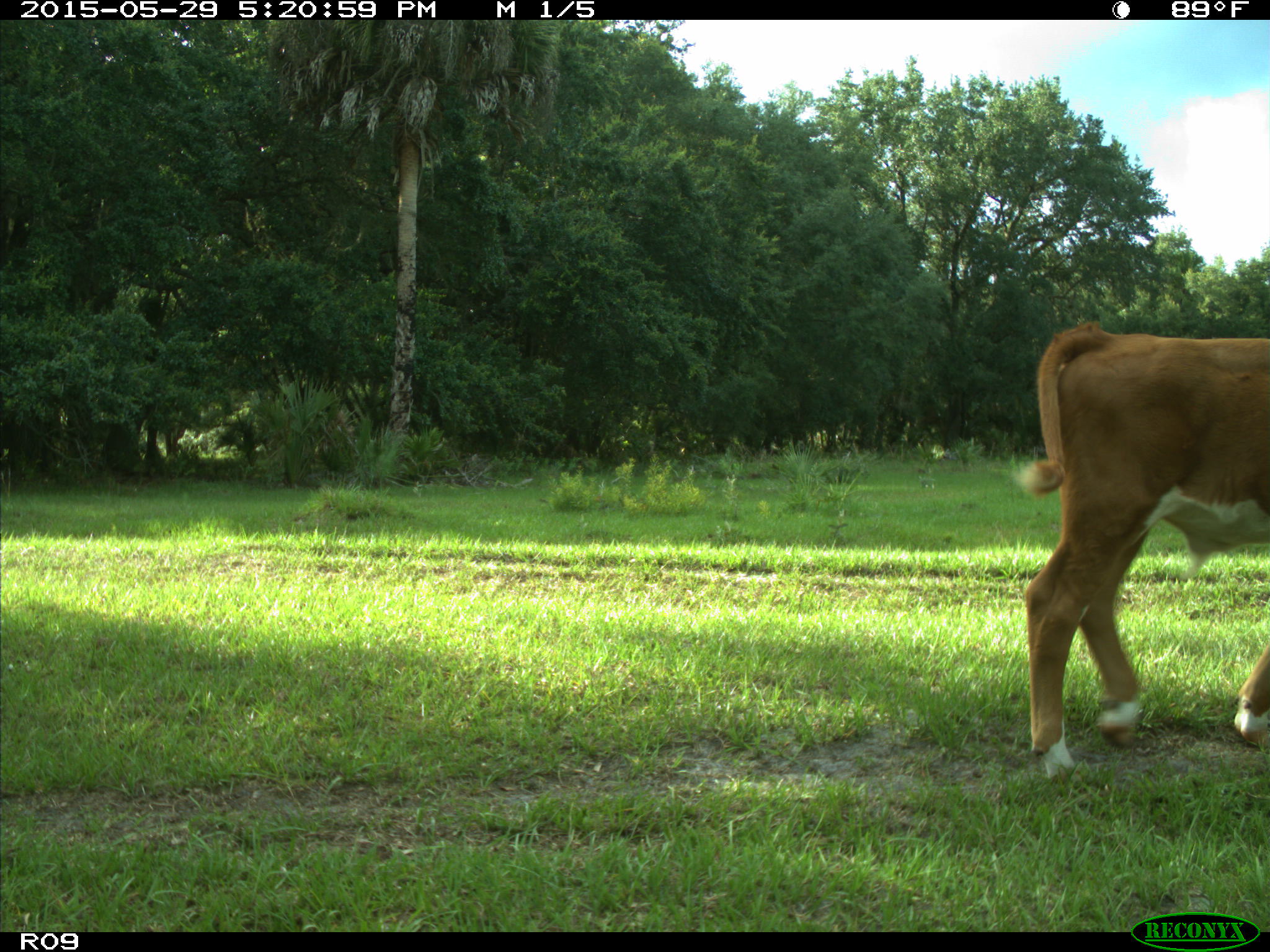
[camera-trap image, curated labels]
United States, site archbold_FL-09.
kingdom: Animalia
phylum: Chordata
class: Mammalia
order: Artiodactyla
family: Bovidae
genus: Bos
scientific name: Bos taurus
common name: domestic cow